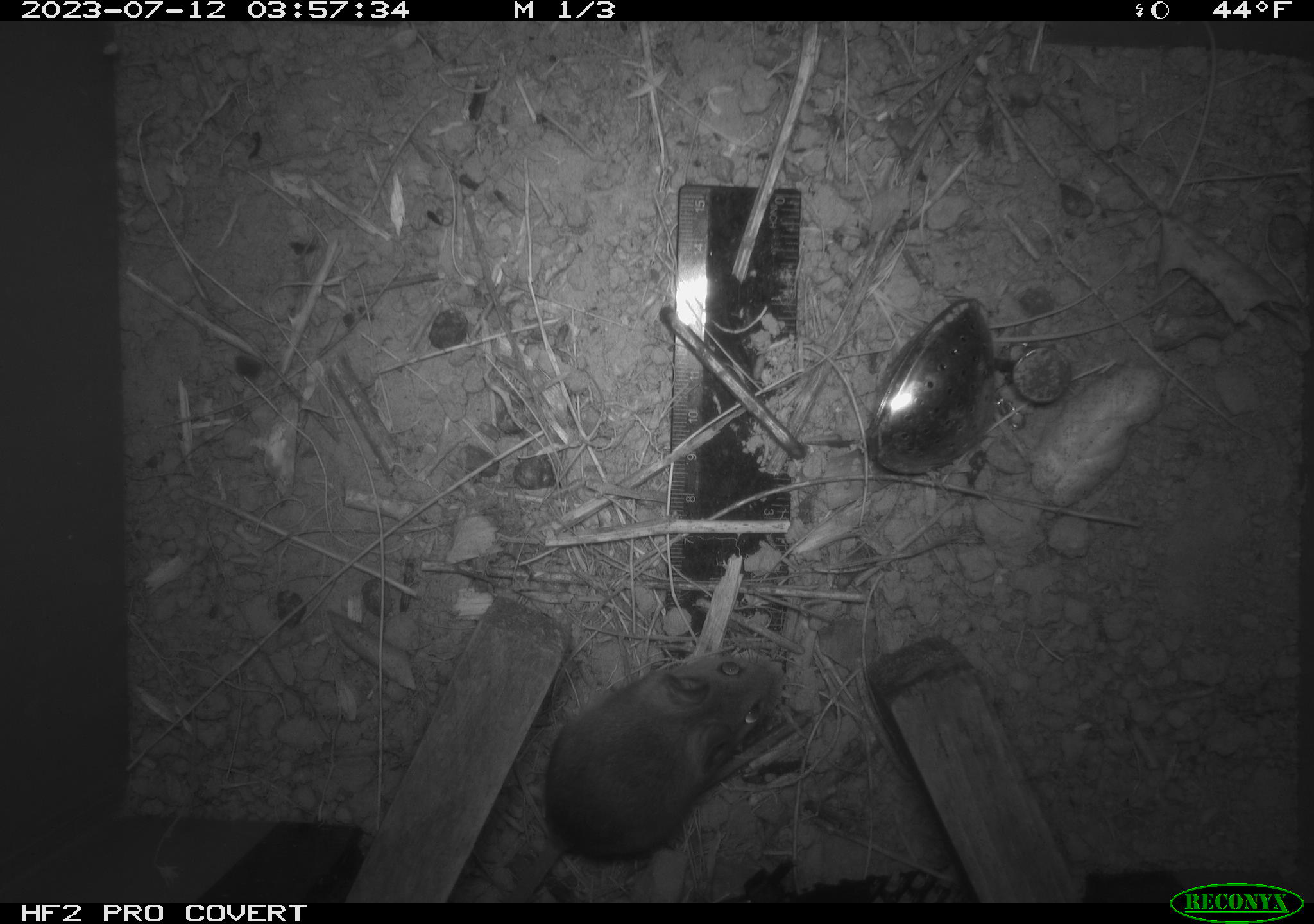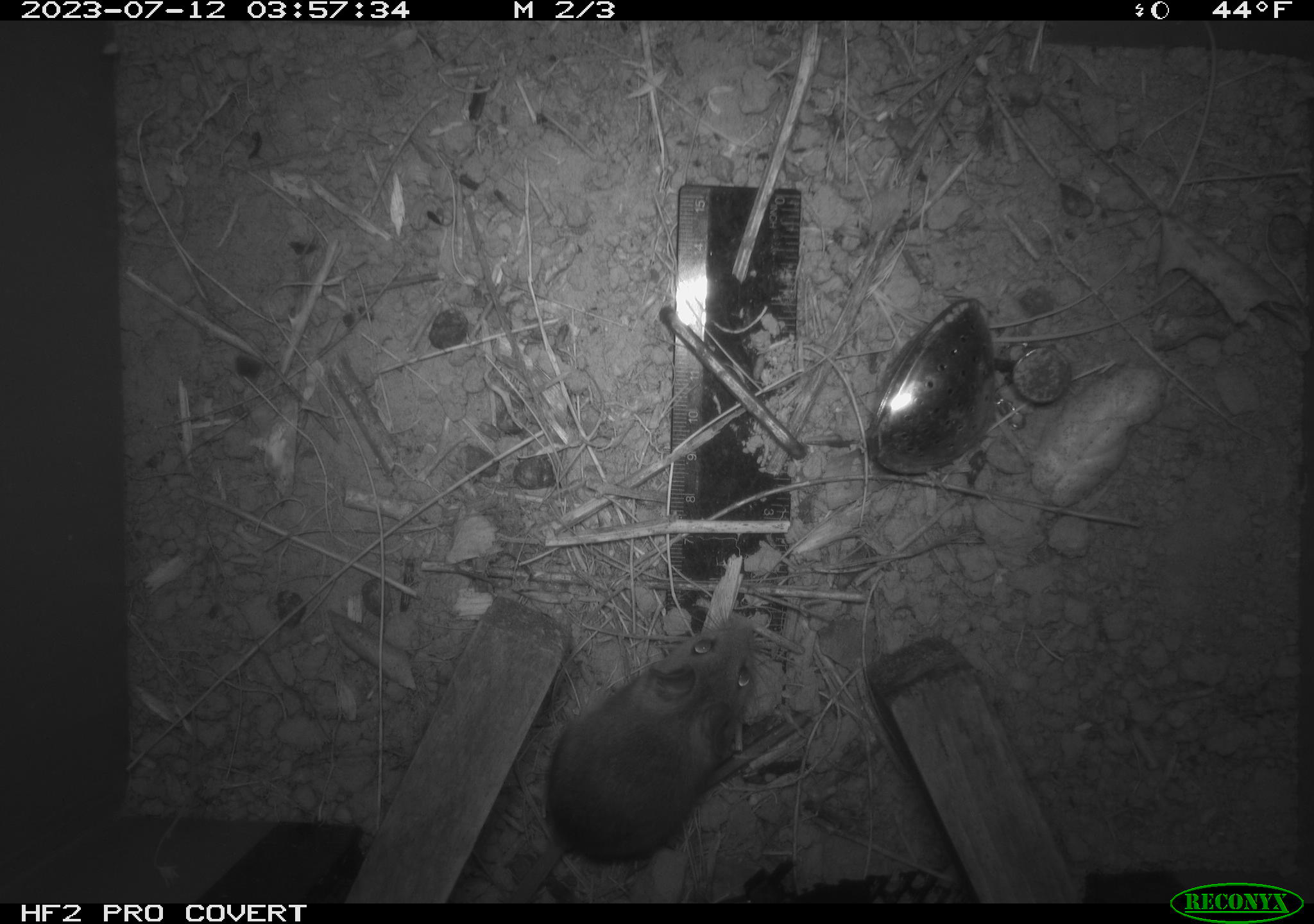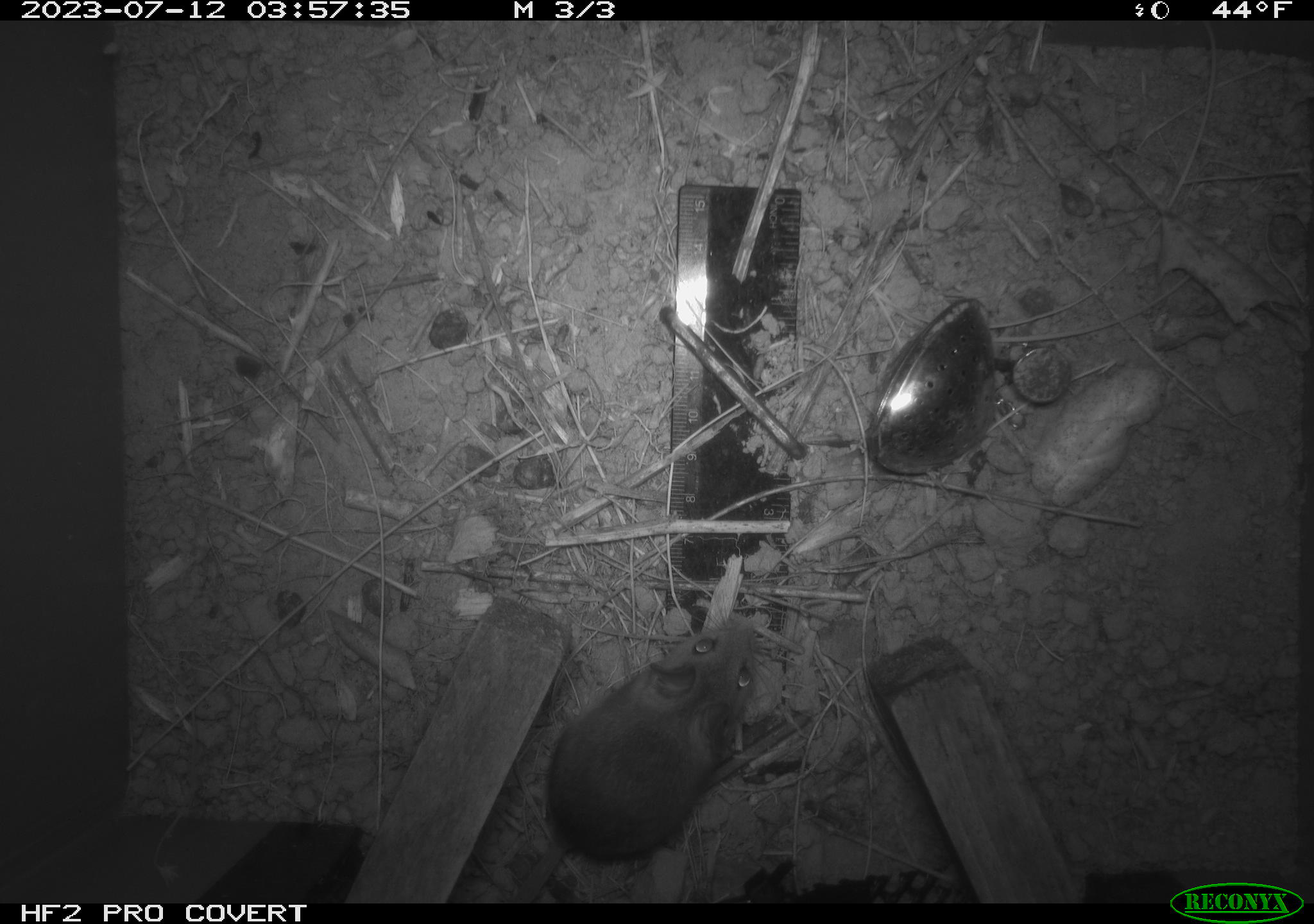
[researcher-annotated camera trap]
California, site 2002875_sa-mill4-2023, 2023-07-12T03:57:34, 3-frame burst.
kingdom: Animalia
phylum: Chordata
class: Mammalia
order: Rodentia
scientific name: Rodentia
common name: mouse species